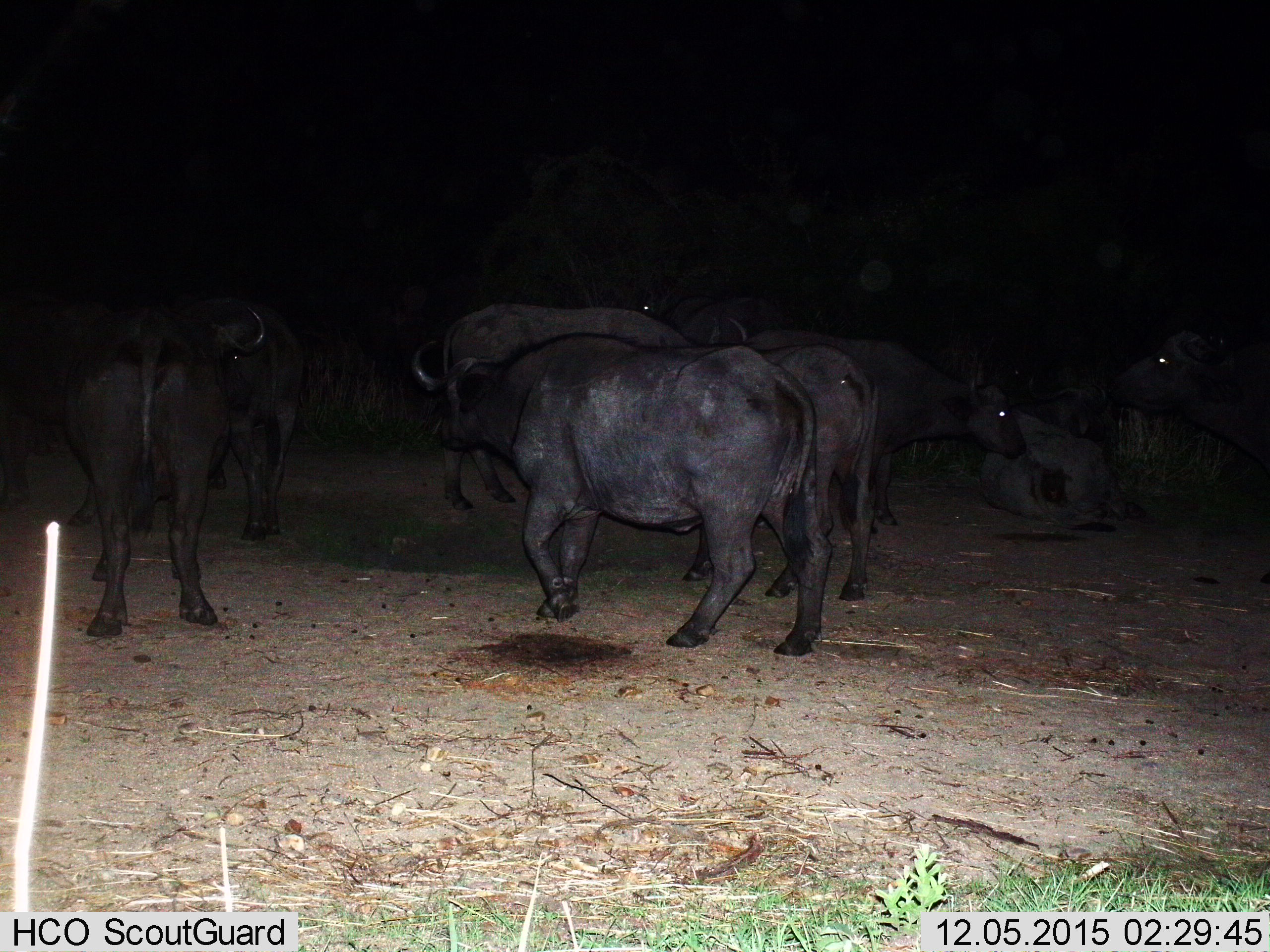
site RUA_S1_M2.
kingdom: Animalia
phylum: Chordata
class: Mammalia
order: Artiodactyla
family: Bovidae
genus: Syncerus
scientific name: Syncerus caffer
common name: african buffalo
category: buffalo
Buffalo (african buffalo) (Syncerus caffer), count 11-50. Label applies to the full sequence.